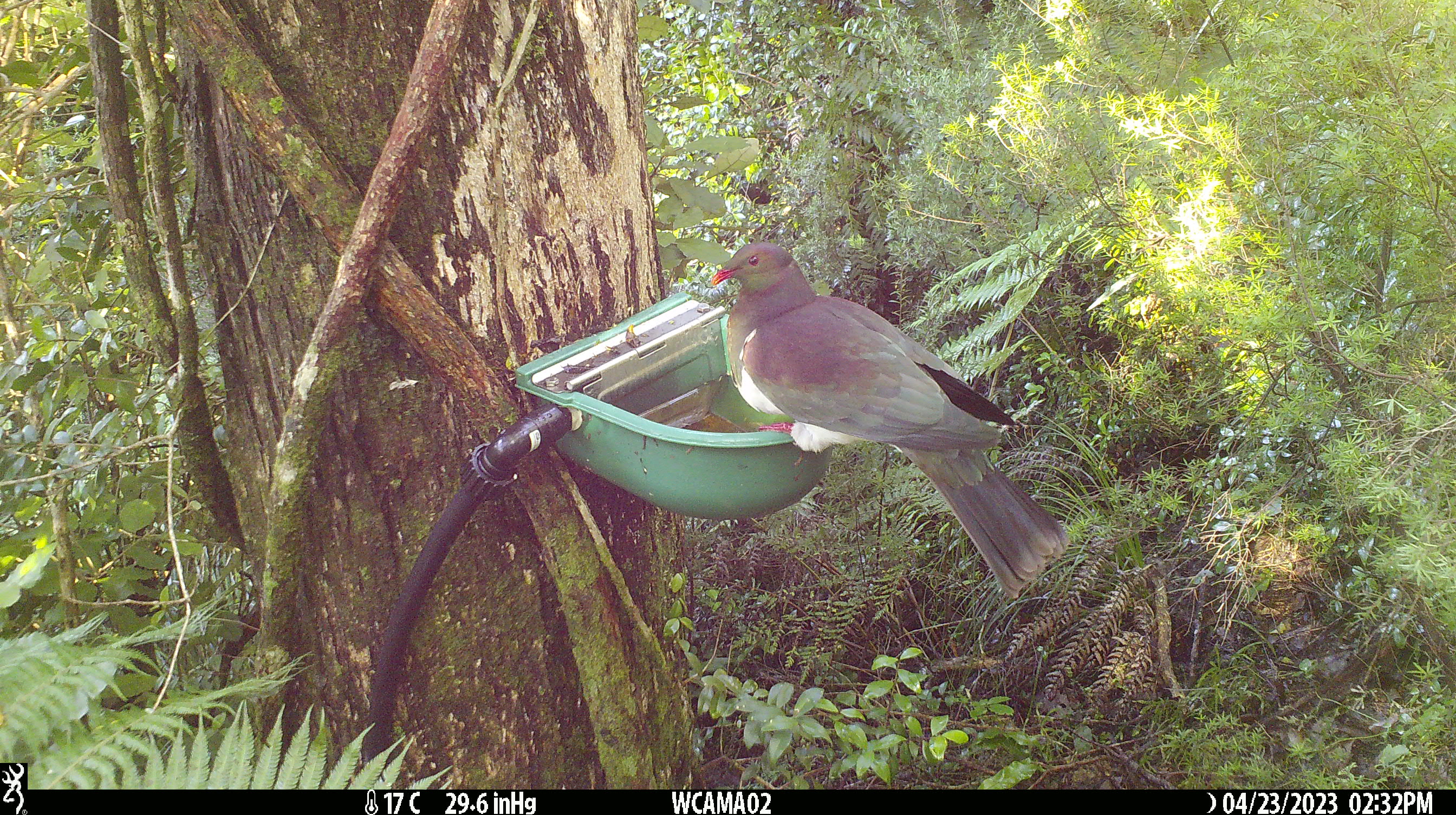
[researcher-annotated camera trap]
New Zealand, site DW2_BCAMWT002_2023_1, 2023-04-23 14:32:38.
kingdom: Animalia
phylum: Chordata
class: Aves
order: Columbiformes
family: Columbidae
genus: Hemiphaga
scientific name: Hemiphaga novaeseelandiae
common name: new zealand pigeon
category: kereru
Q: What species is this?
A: Kereru (new zealand pigeon) (Hemiphaga novaeseelandiae).